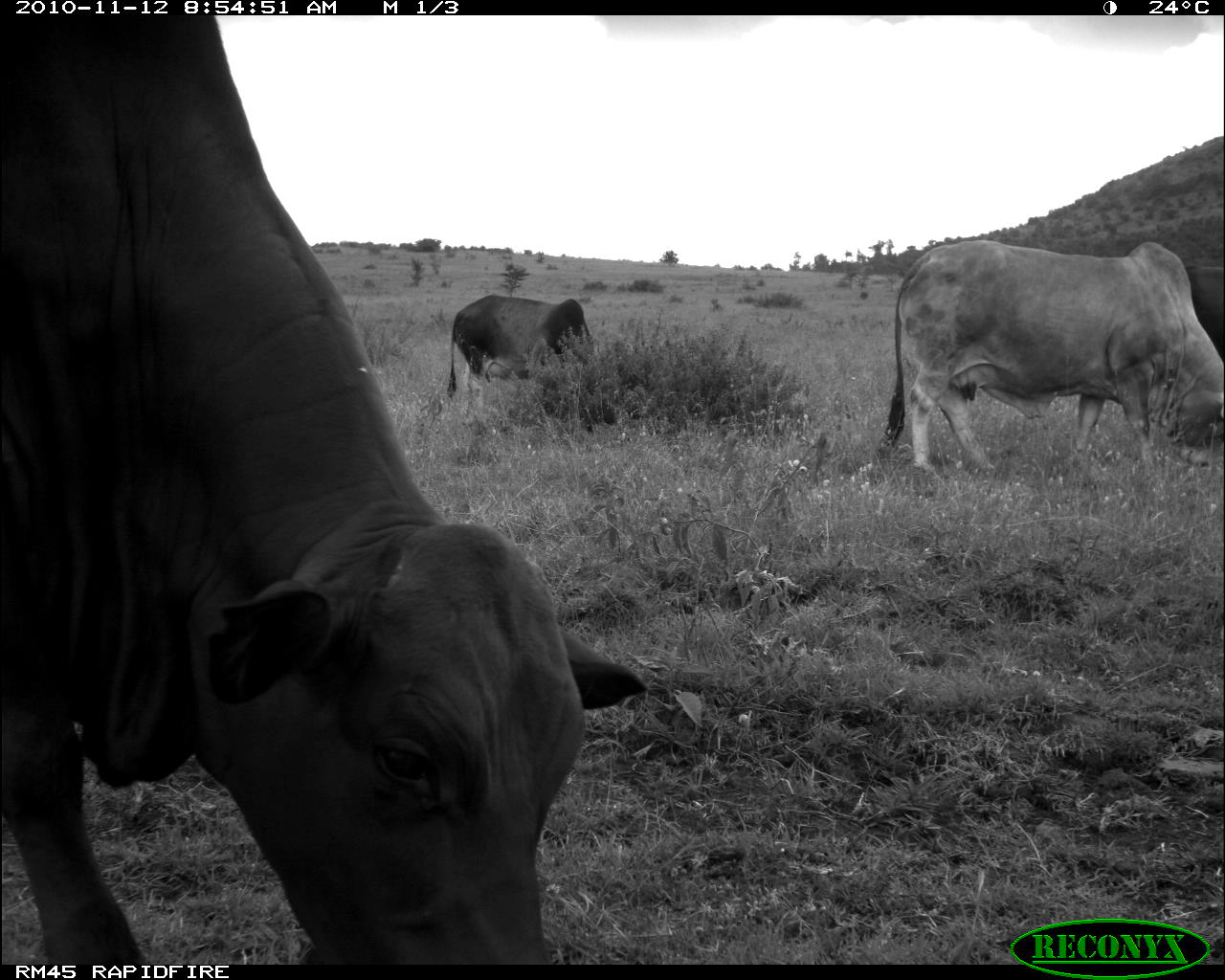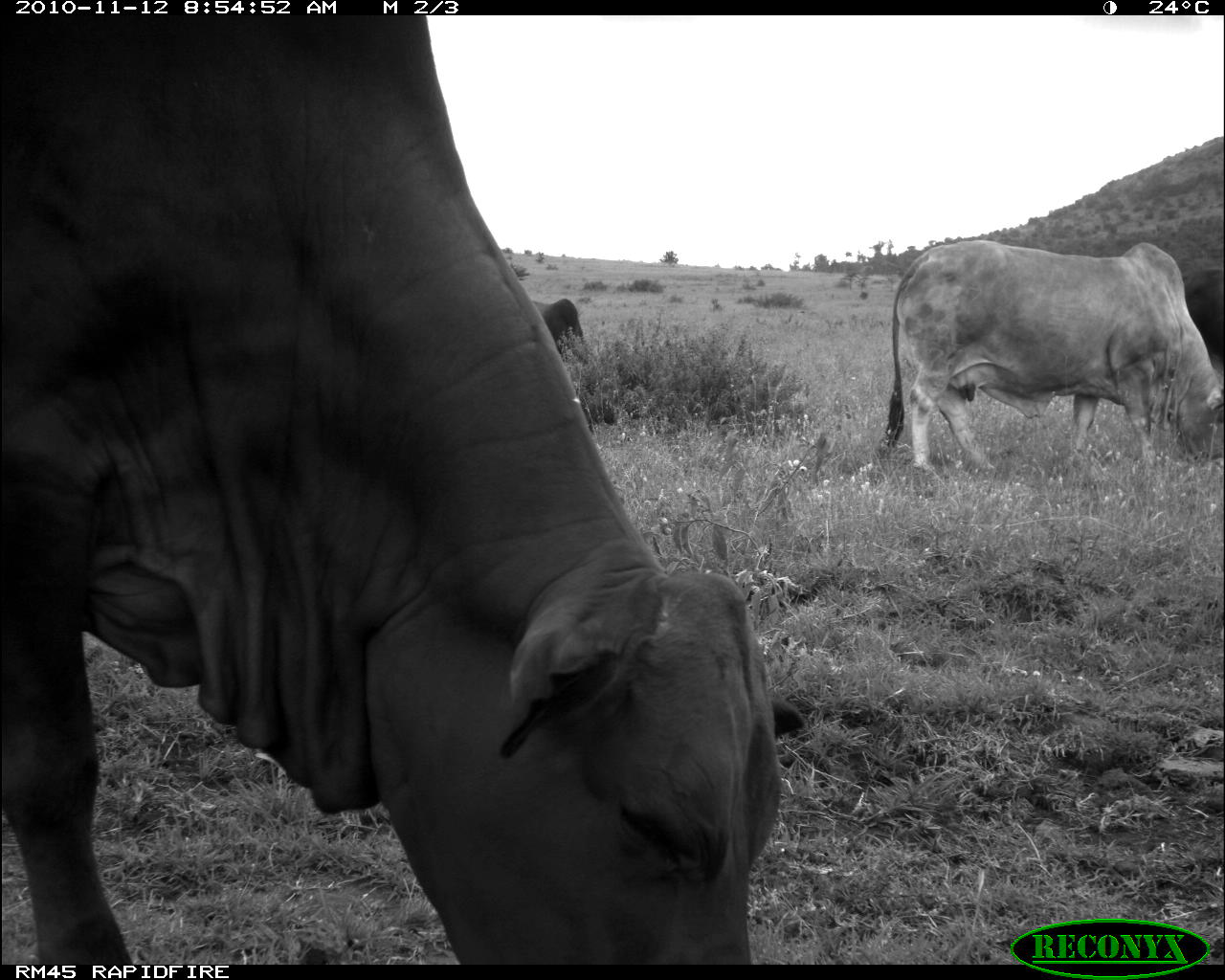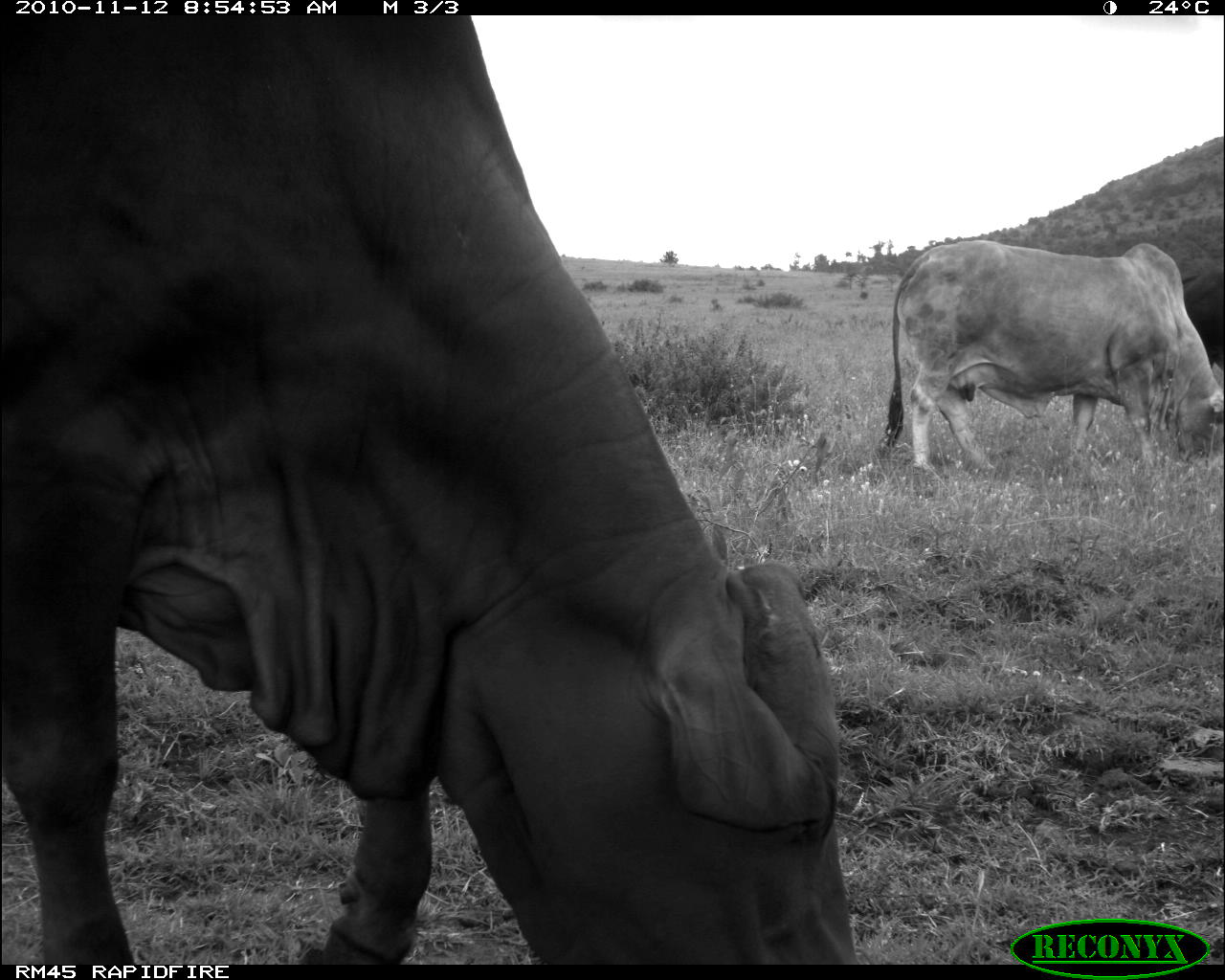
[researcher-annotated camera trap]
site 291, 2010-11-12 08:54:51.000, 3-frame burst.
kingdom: Animalia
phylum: Chordata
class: Mammalia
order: Artiodactyla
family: Bovidae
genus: Bos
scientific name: Bos taurus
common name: domestic cattle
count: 4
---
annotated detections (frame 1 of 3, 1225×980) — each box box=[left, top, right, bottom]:
bos taurus: box=[0, 14, 652, 965]; box=[876, 239, 1224, 478]; box=[446, 294, 620, 413]; box=[1186, 261, 1225, 363]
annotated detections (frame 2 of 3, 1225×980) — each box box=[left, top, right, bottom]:
bos taurus: box=[0, 14, 802, 964]; box=[882, 240, 1225, 480]; box=[1177, 266, 1224, 361]; box=[525, 298, 590, 366]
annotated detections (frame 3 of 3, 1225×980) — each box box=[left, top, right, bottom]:
bos taurus: box=[0, 14, 857, 966]; box=[880, 240, 1224, 476]; box=[1184, 271, 1225, 369]